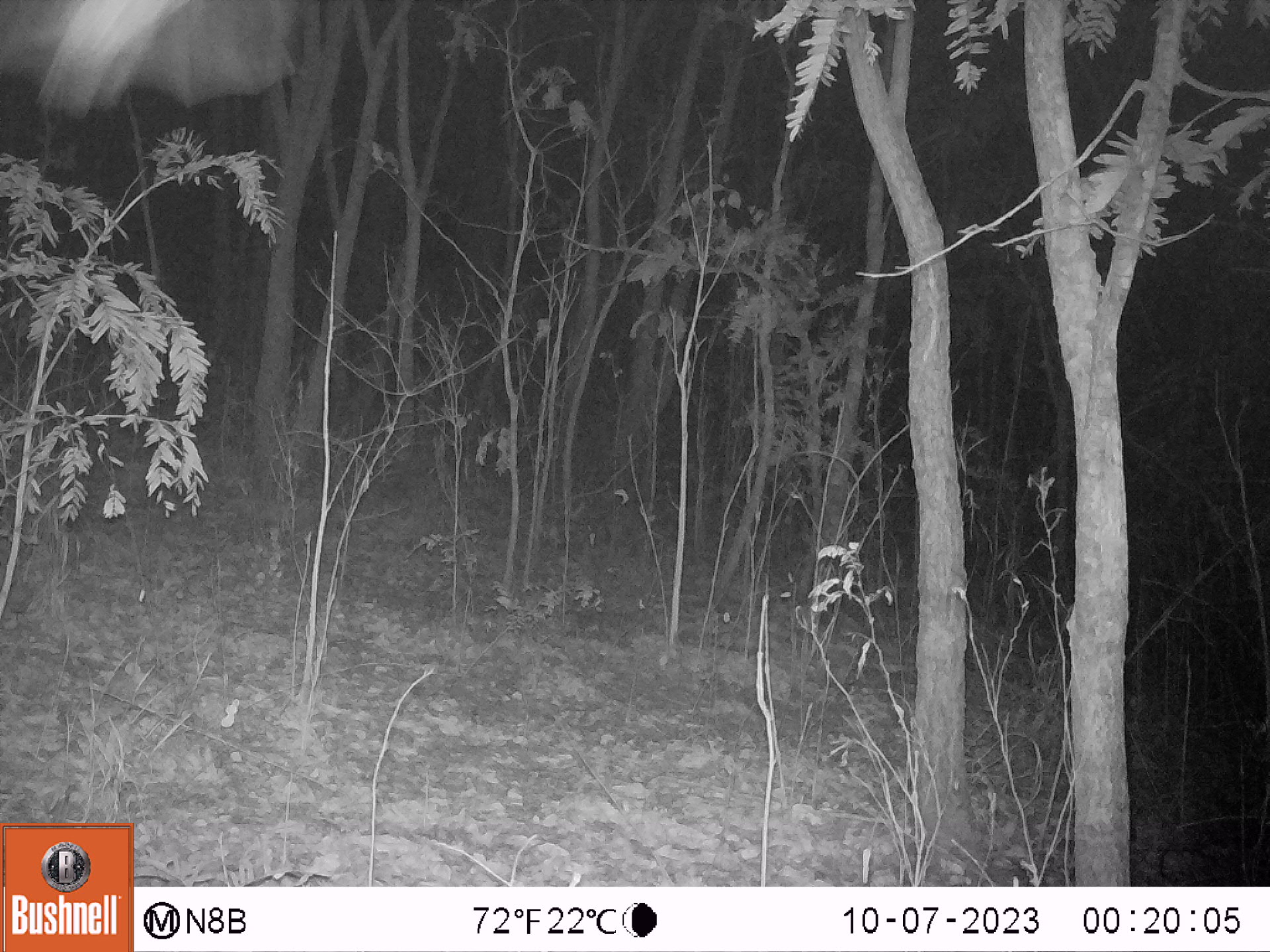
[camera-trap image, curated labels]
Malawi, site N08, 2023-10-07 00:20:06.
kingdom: Animalia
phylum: Chordata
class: Mammalia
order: Chiroptera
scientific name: Chiroptera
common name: bat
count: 1